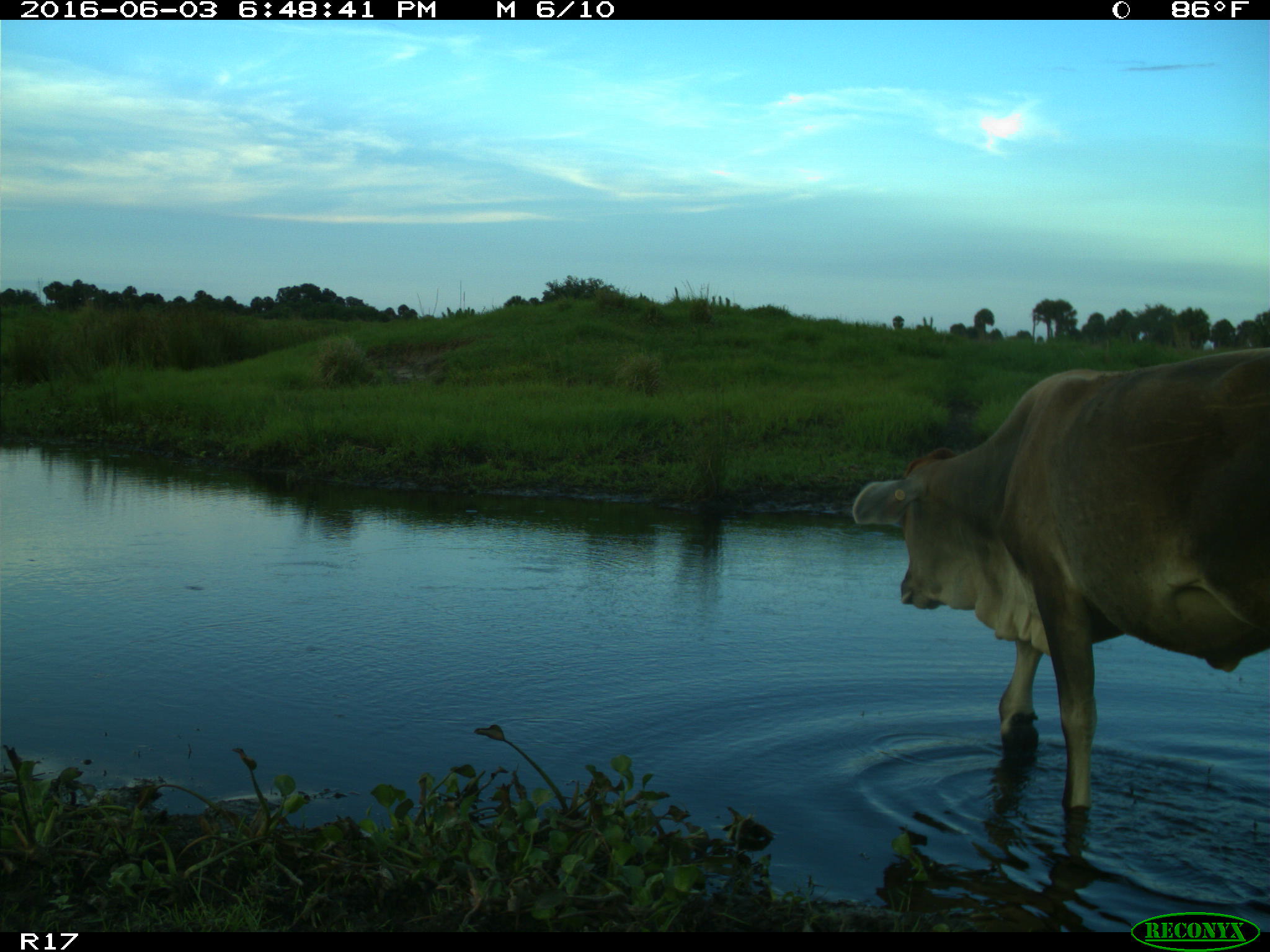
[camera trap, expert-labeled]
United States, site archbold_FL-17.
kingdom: Animalia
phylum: Chordata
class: Mammalia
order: Artiodactyla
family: Bovidae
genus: Bos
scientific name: Bos taurus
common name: domestic cow